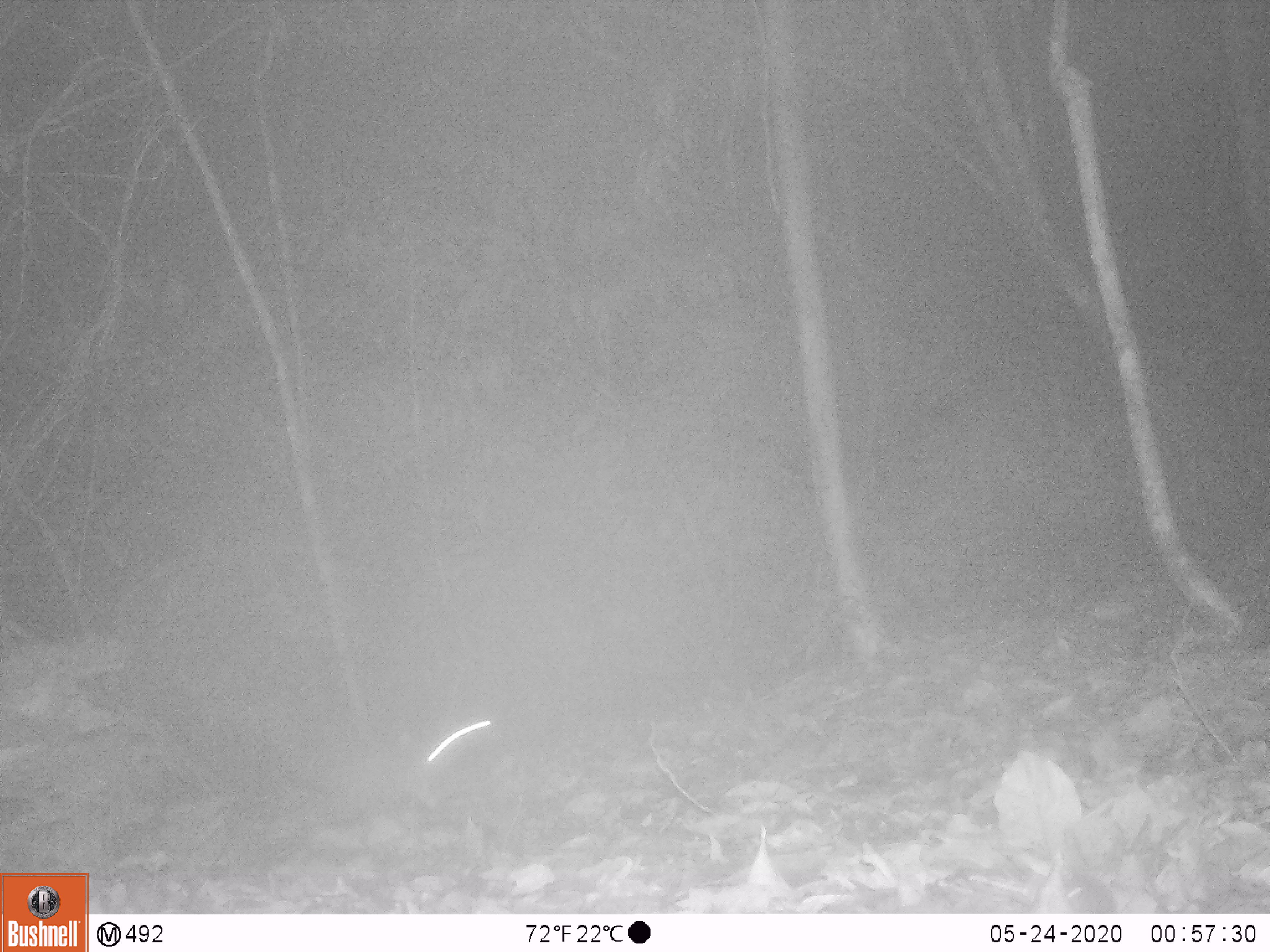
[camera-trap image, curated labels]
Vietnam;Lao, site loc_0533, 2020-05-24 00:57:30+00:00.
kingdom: Animalia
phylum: Chordata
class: Mammalia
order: Rodentia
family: Muridae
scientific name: Muridae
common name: old-world mice and rats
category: unidentified murid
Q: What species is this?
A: Unidentified murid (old-world mice and rats) (Muridae).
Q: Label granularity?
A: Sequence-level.